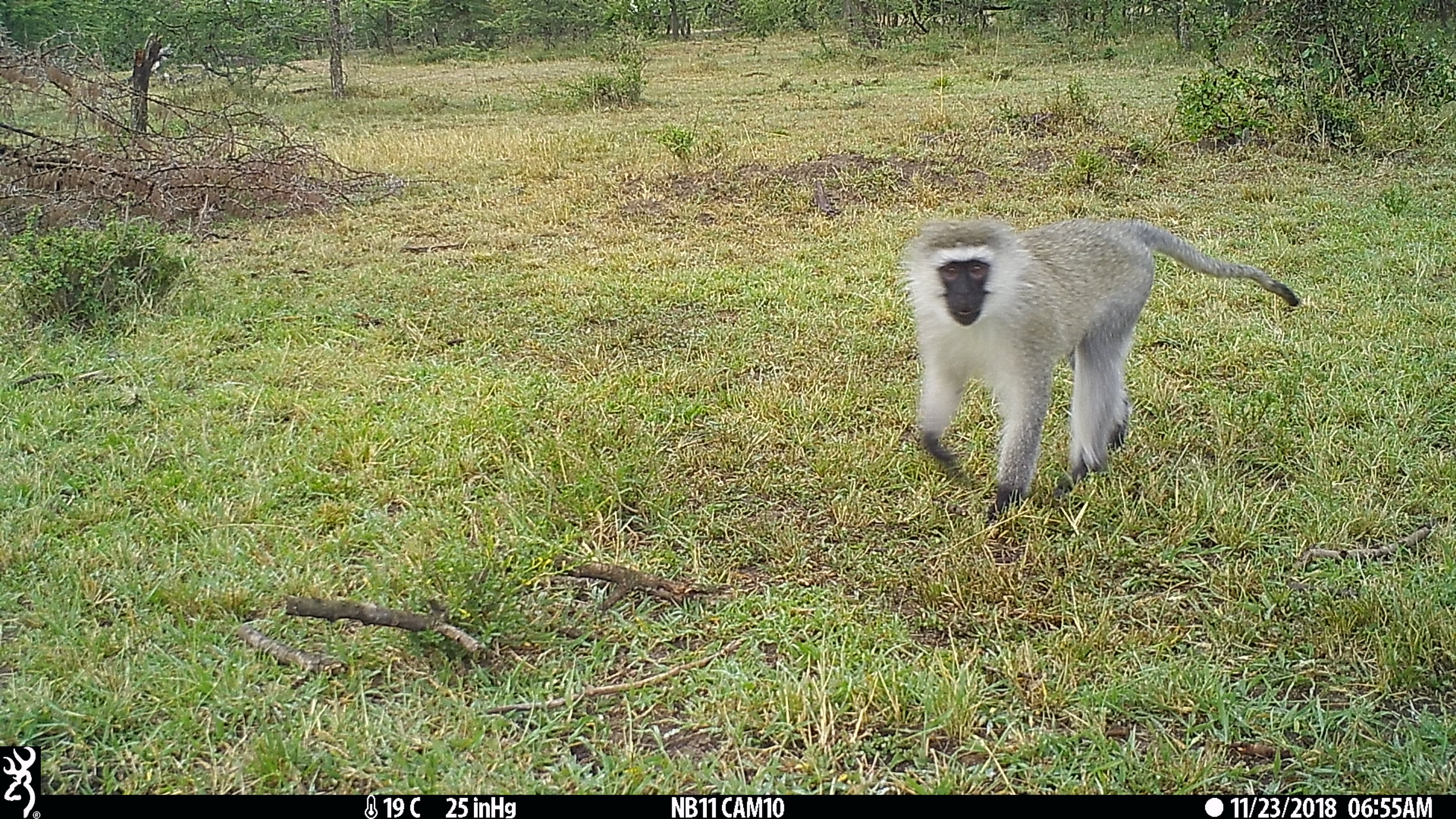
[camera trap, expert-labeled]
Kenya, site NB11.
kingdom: Animalia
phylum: Chordata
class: Mammalia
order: Primates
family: Cercopithecidae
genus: Chlorocebus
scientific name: Chlorocebus pygerythrus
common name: vervet monkey